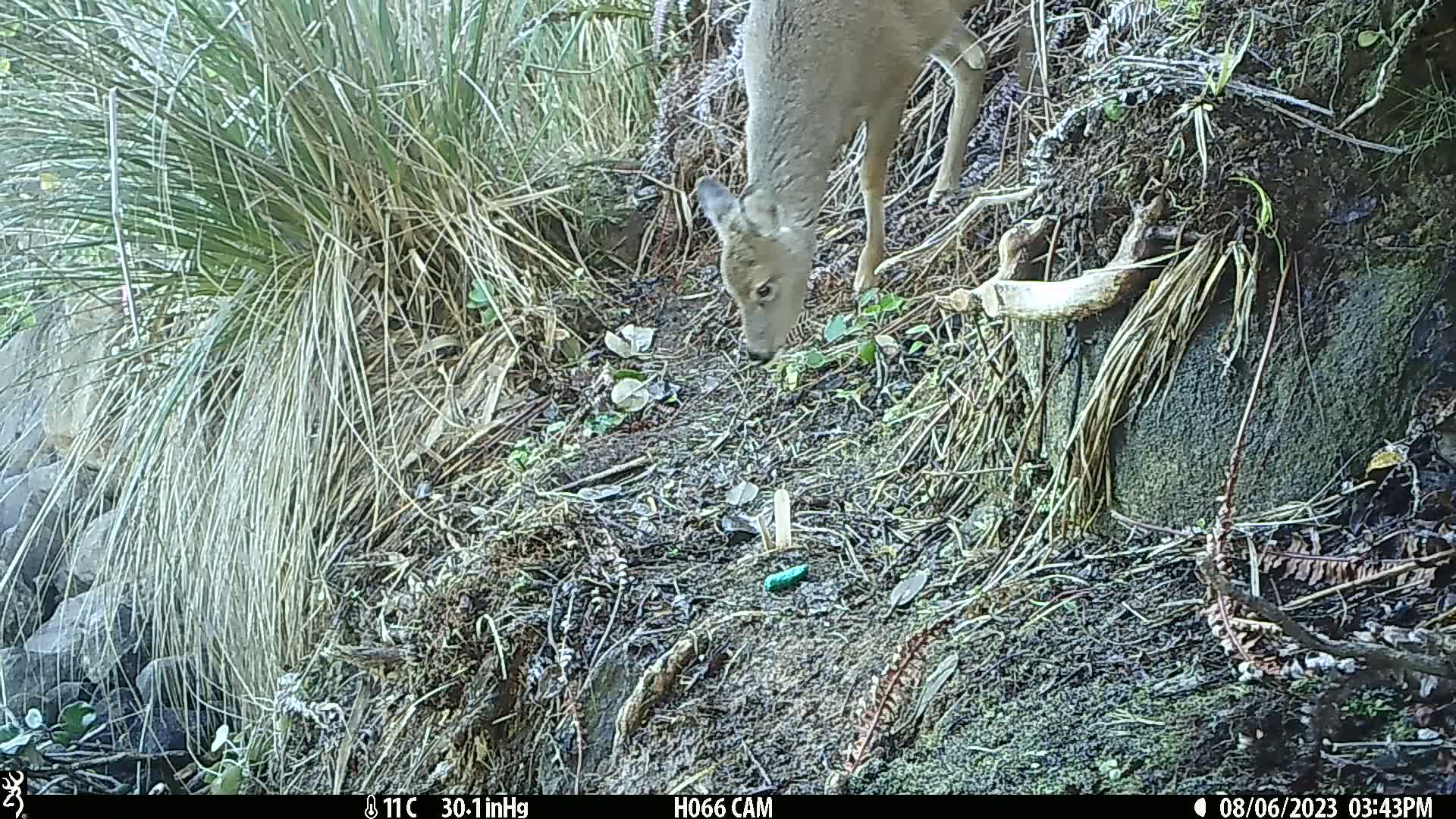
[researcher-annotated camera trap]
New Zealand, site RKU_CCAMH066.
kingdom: Animalia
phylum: Chordata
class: Mammalia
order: Artiodactyla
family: Cervidae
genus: Odocoileus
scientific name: Odocoileus virginianus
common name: white-tailed deer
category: white tailed deer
White tailed deer (white-tailed deer) (Odocoileus virginianus).